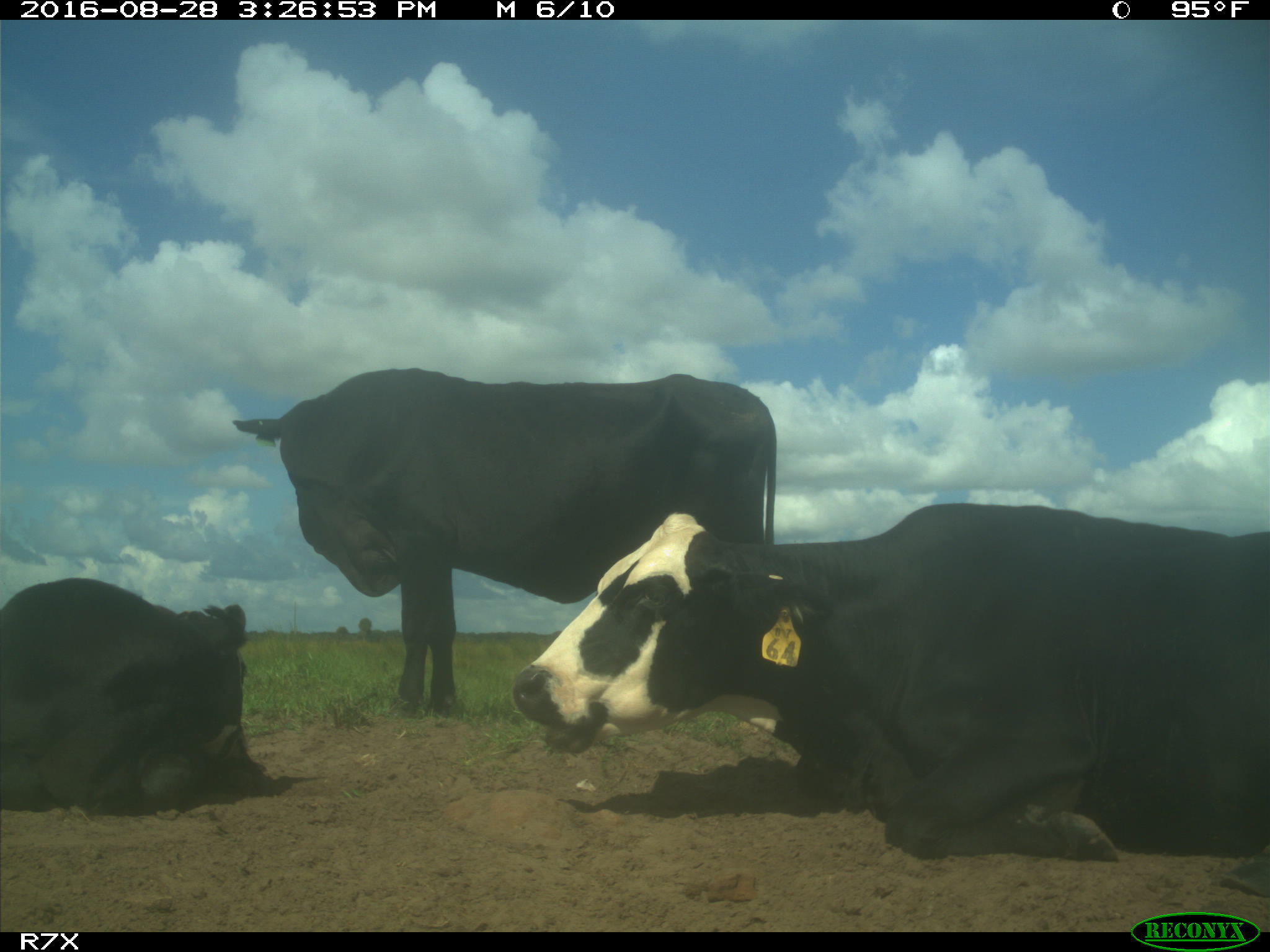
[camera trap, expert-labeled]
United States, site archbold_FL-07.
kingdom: Animalia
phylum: Chordata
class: Mammalia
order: Artiodactyla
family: Bovidae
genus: Bos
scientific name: Bos taurus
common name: domestic cow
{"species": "Bos taurus (domestic cow)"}